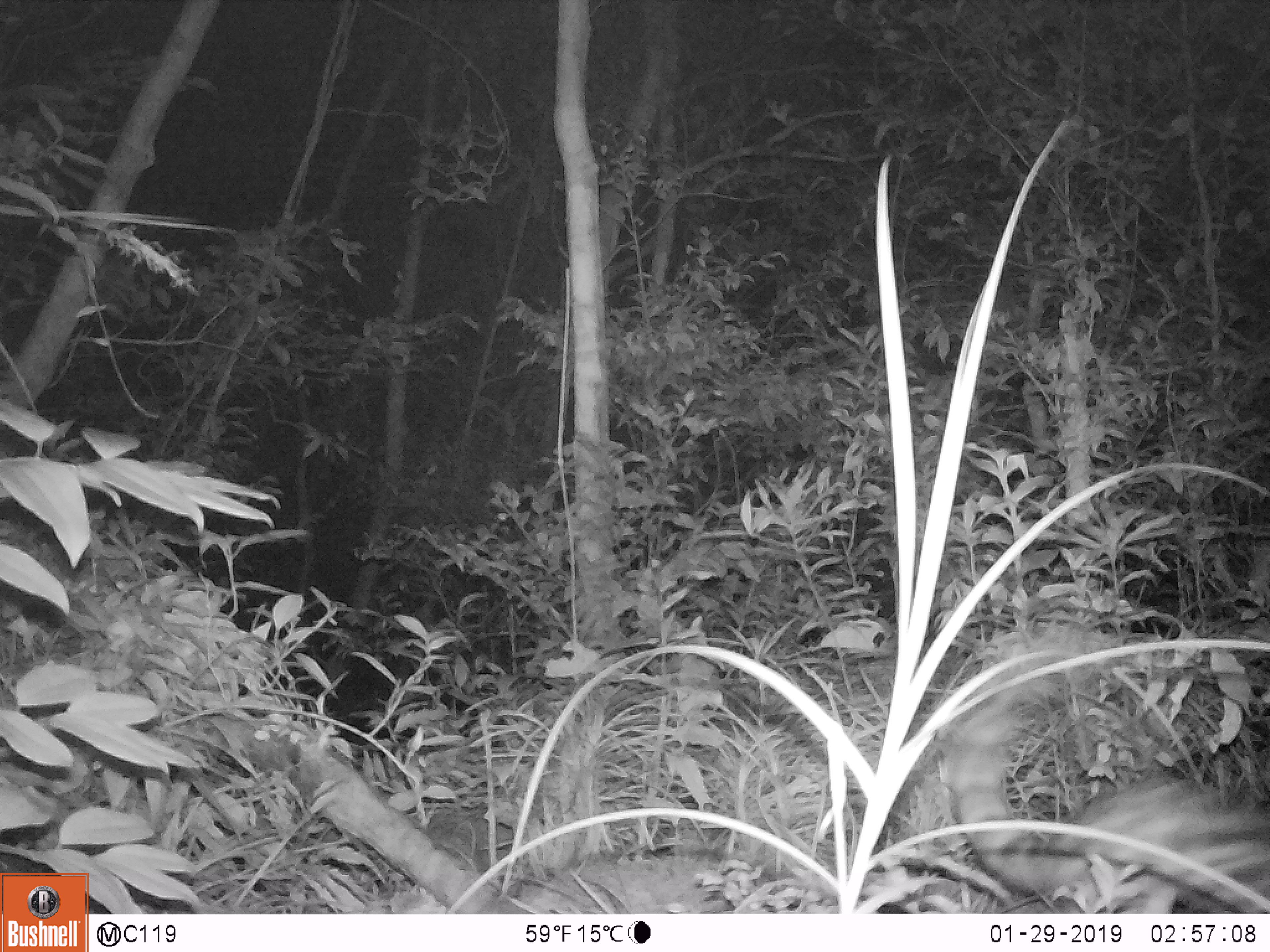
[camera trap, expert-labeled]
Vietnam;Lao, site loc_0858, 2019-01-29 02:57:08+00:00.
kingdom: Animalia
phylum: Chordata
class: Mammalia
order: Carnivora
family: Prionodontidae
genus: Prionodon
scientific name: Prionodon pardicolor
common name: spotted linsang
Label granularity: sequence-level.